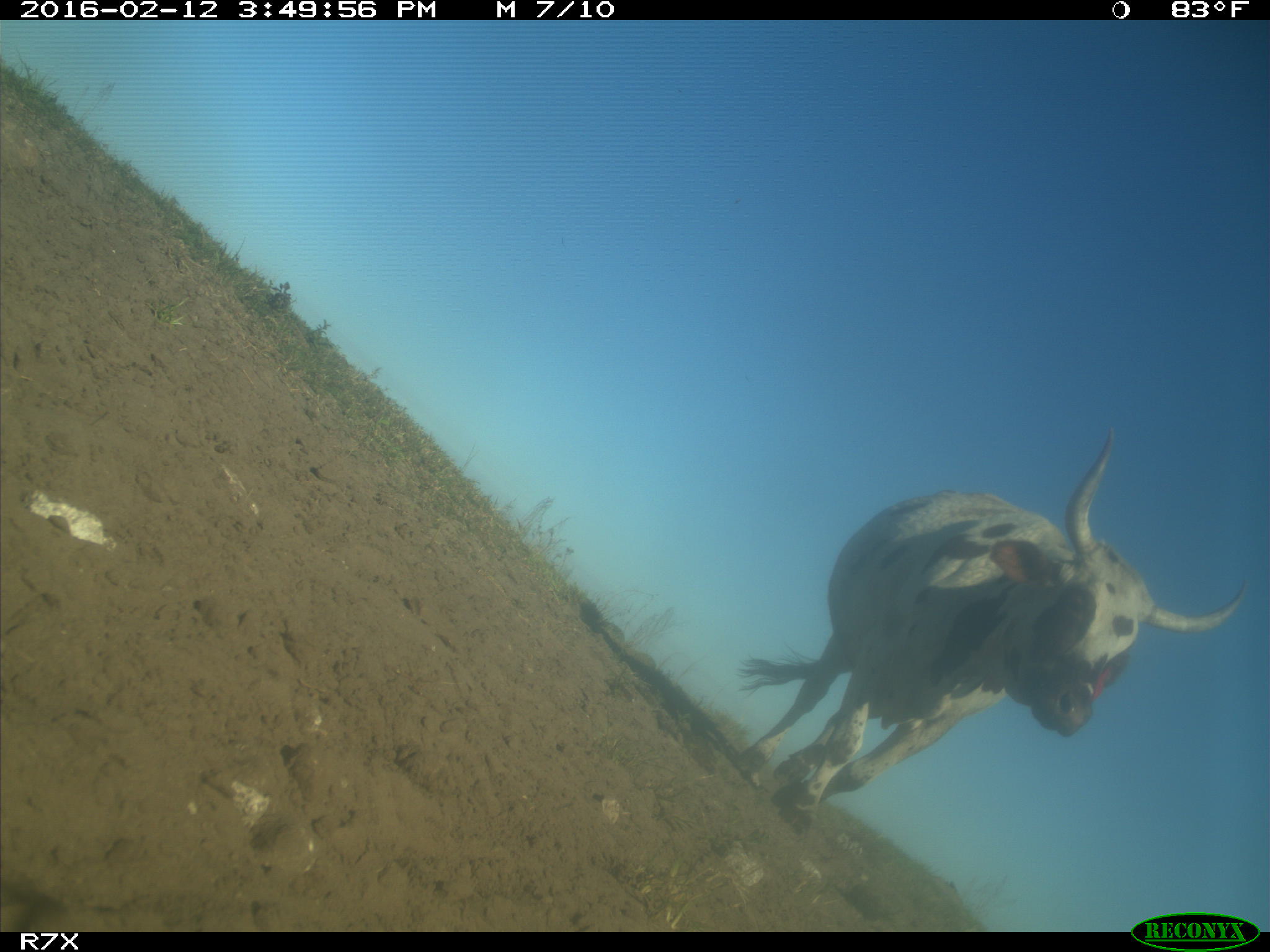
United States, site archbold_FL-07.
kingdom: Animalia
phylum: Chordata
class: Mammalia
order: Artiodactyla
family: Bovidae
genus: Bos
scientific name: Bos taurus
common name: domestic cow